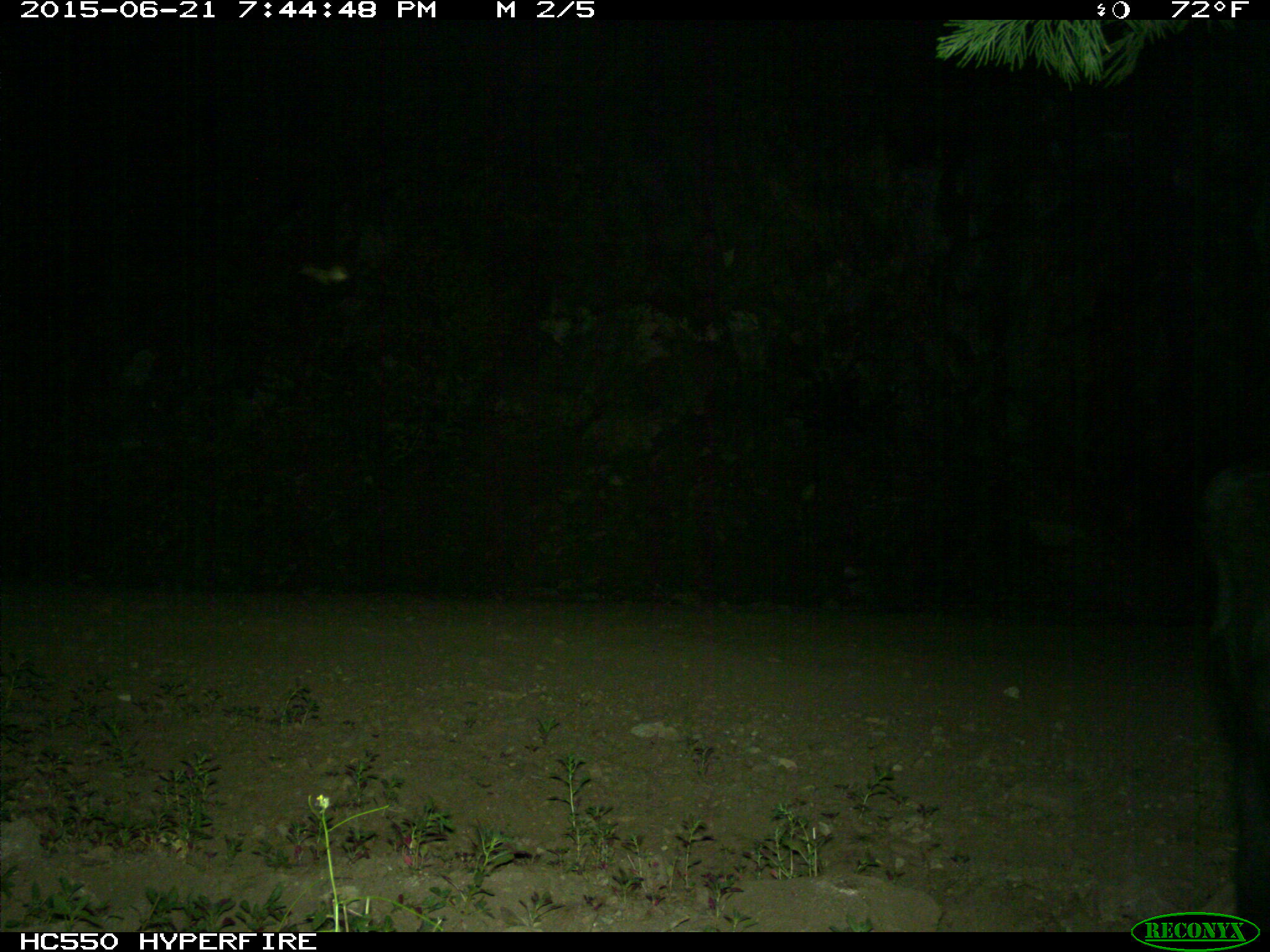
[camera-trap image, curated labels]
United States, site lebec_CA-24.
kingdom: Animalia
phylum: Chordata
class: Mammalia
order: Artiodactyla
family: Bovidae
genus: Bos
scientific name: Bos taurus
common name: domestic cow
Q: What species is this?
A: Bos taurus (domestic cow).